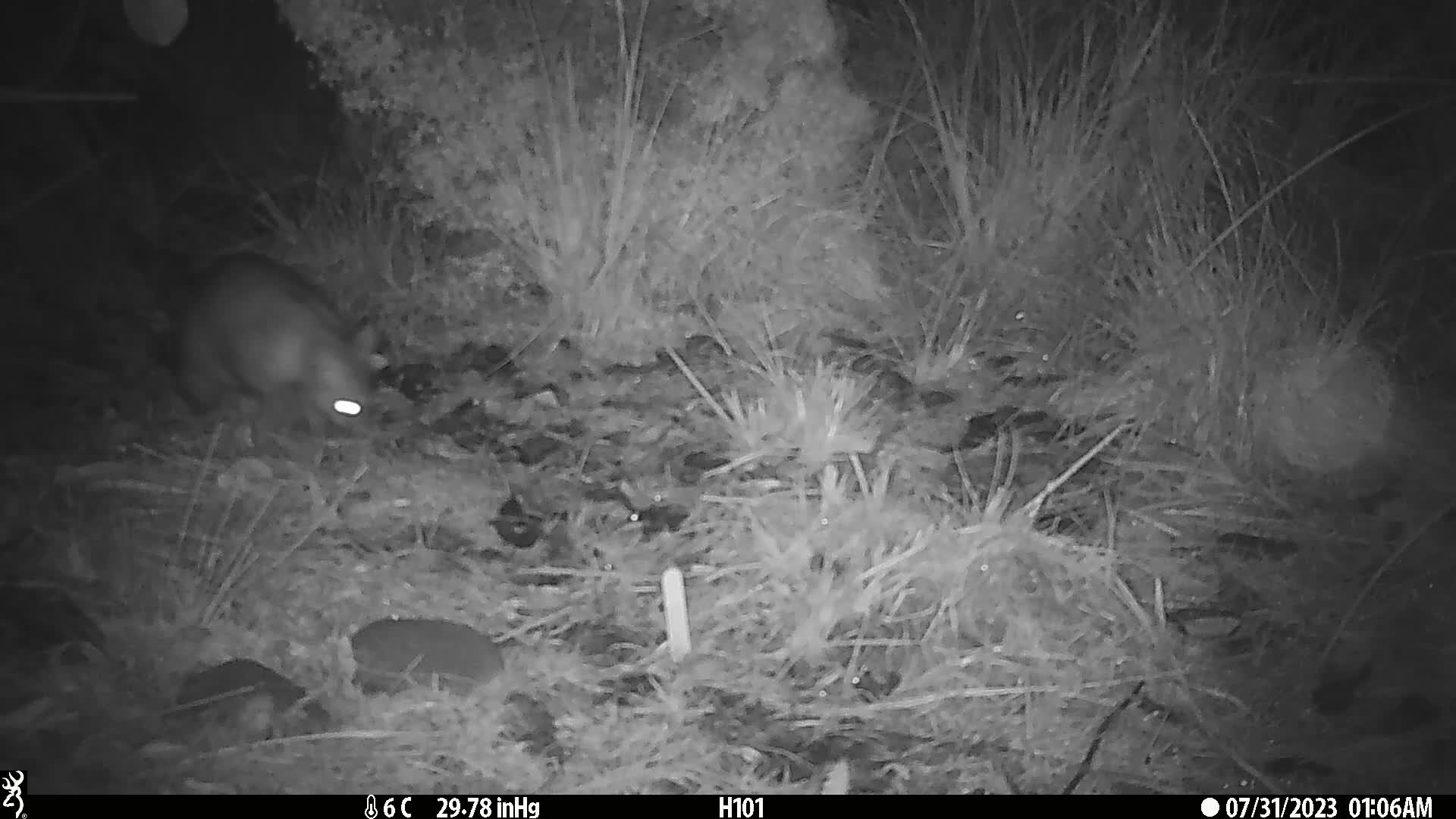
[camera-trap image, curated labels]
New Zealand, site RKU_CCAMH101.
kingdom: Animalia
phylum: Chordata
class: Mammalia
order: Diprotodontia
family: Phalangeridae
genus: Trichosurus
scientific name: Trichosurus vulpecula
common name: common brushtail possum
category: possum